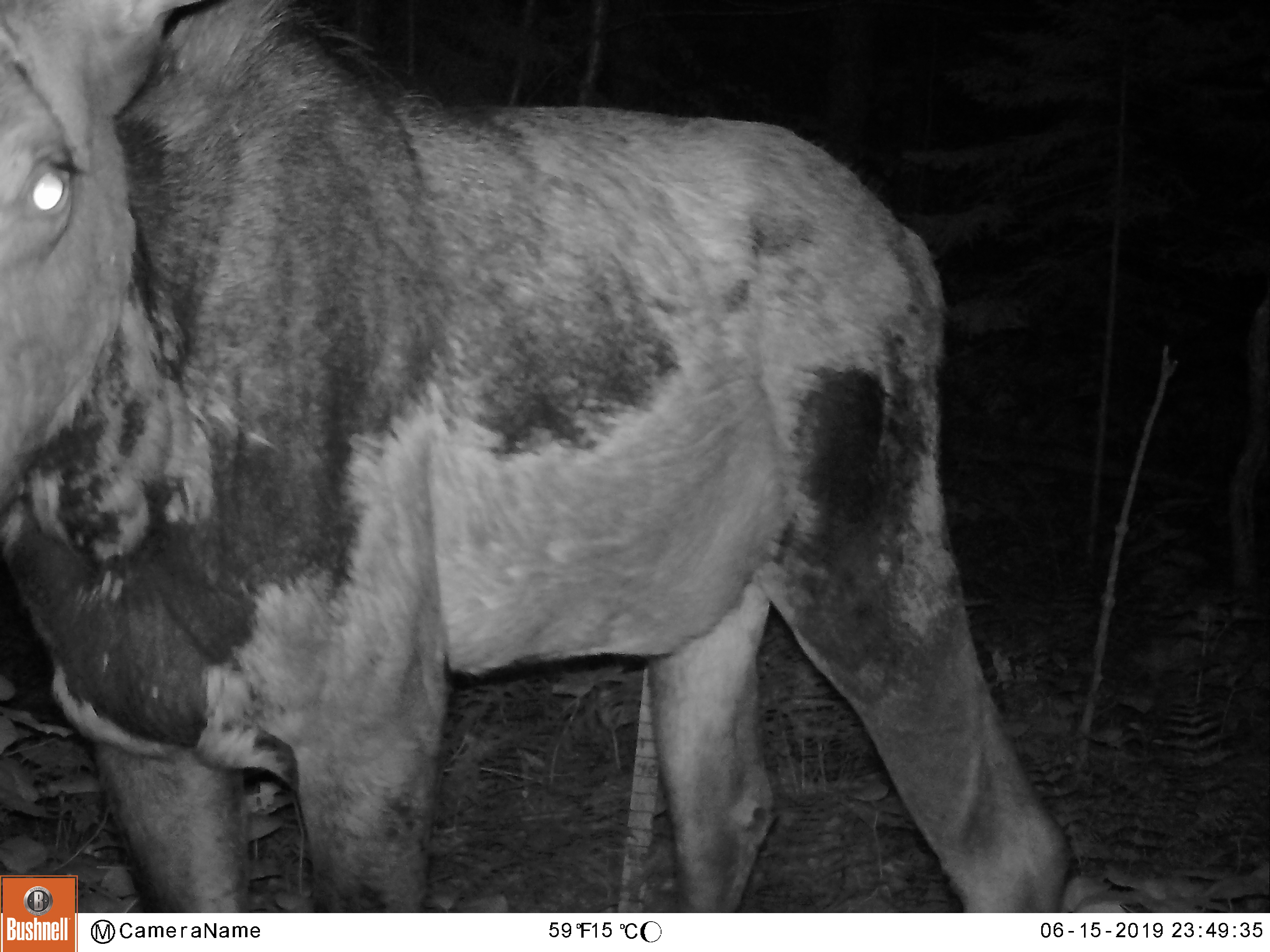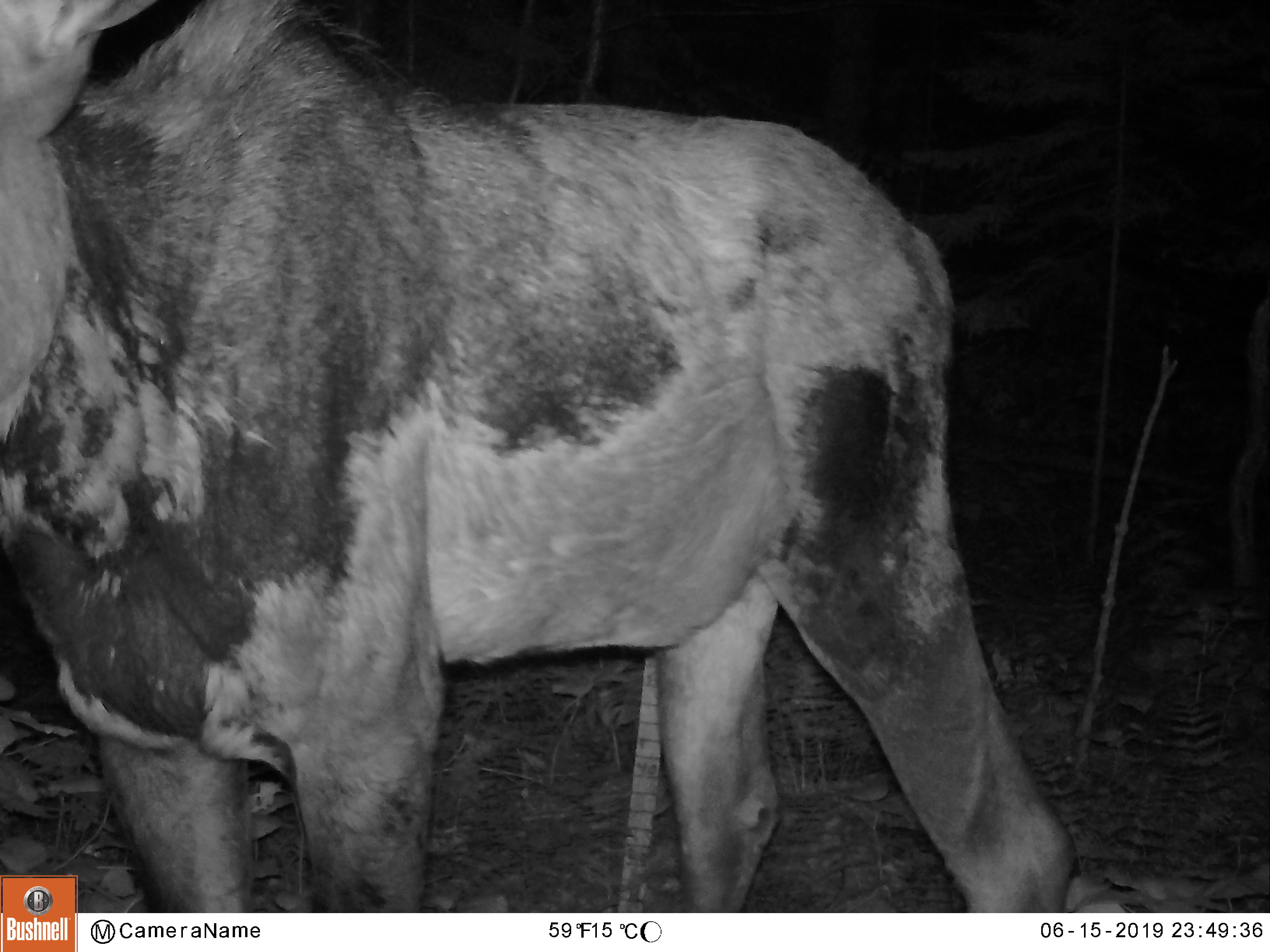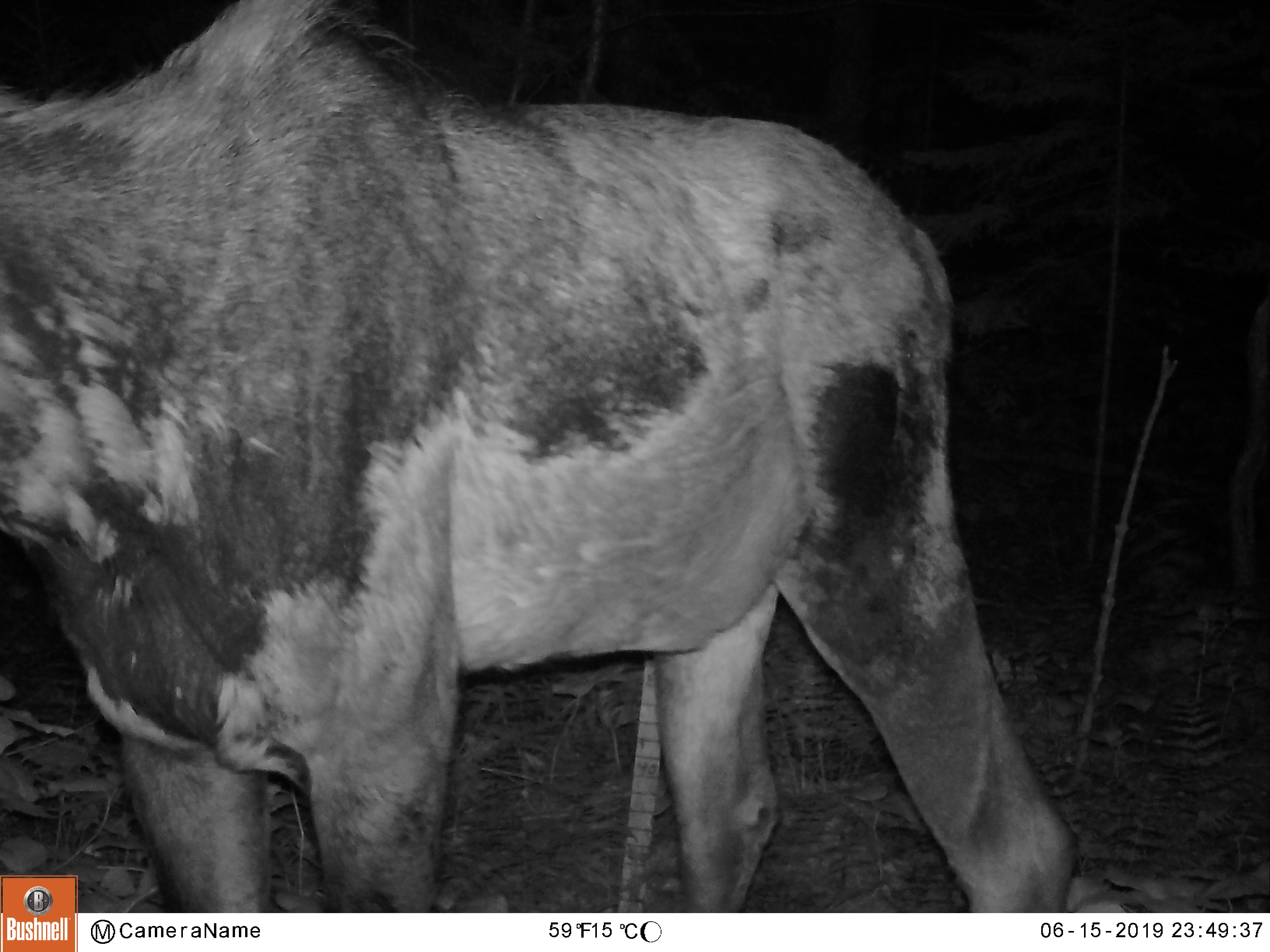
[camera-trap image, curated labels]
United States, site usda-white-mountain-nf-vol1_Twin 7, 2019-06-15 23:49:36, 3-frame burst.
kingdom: Animalia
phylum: Chordata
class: Mammalia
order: Artiodactyla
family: Cervidae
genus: Alces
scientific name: Alces alces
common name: moose